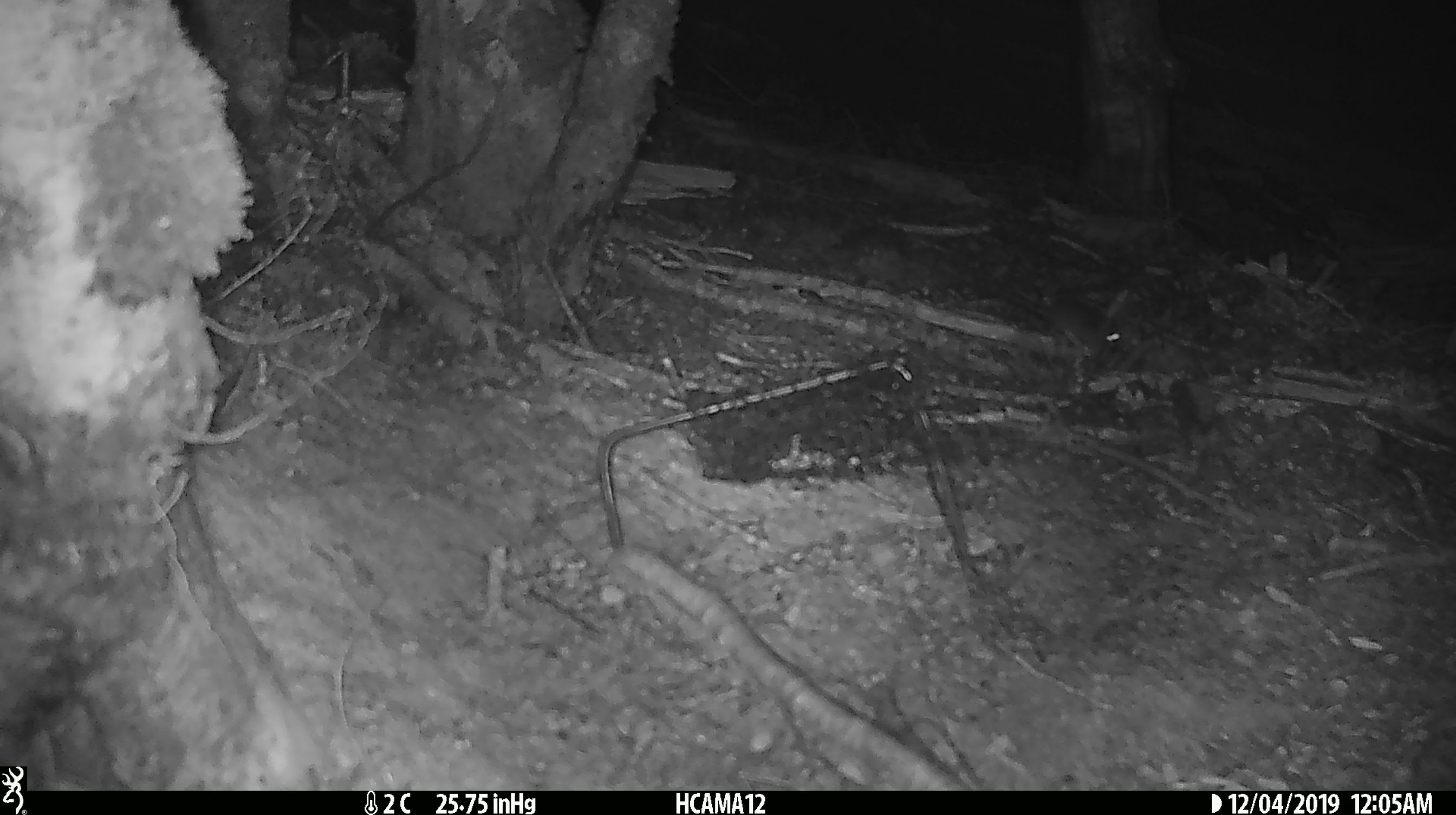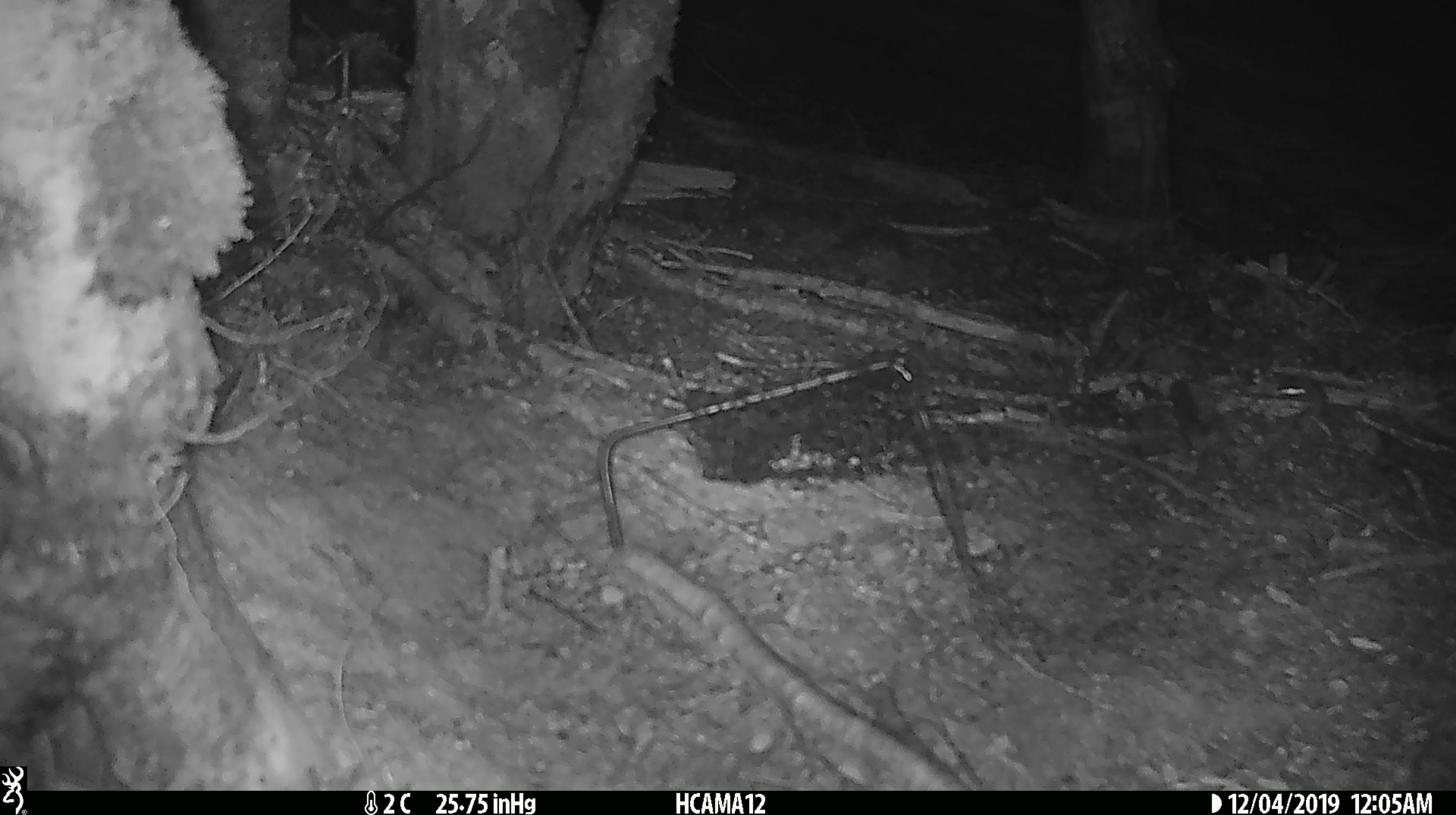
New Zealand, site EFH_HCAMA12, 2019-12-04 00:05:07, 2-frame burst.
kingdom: Animalia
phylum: Chordata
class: Mammalia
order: Rodentia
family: Muridae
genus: Mus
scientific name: Mus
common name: mouse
Mouse (Mus).